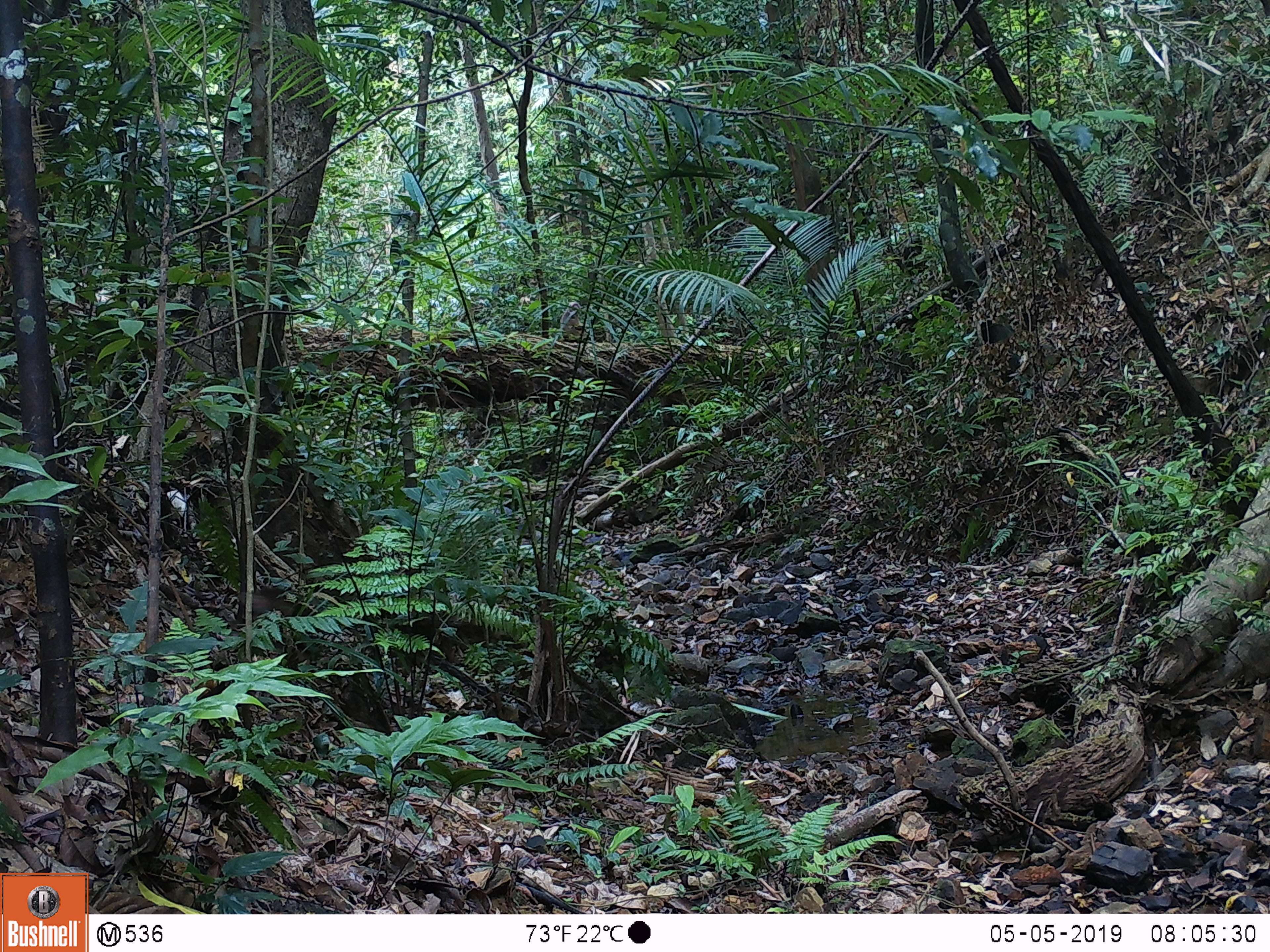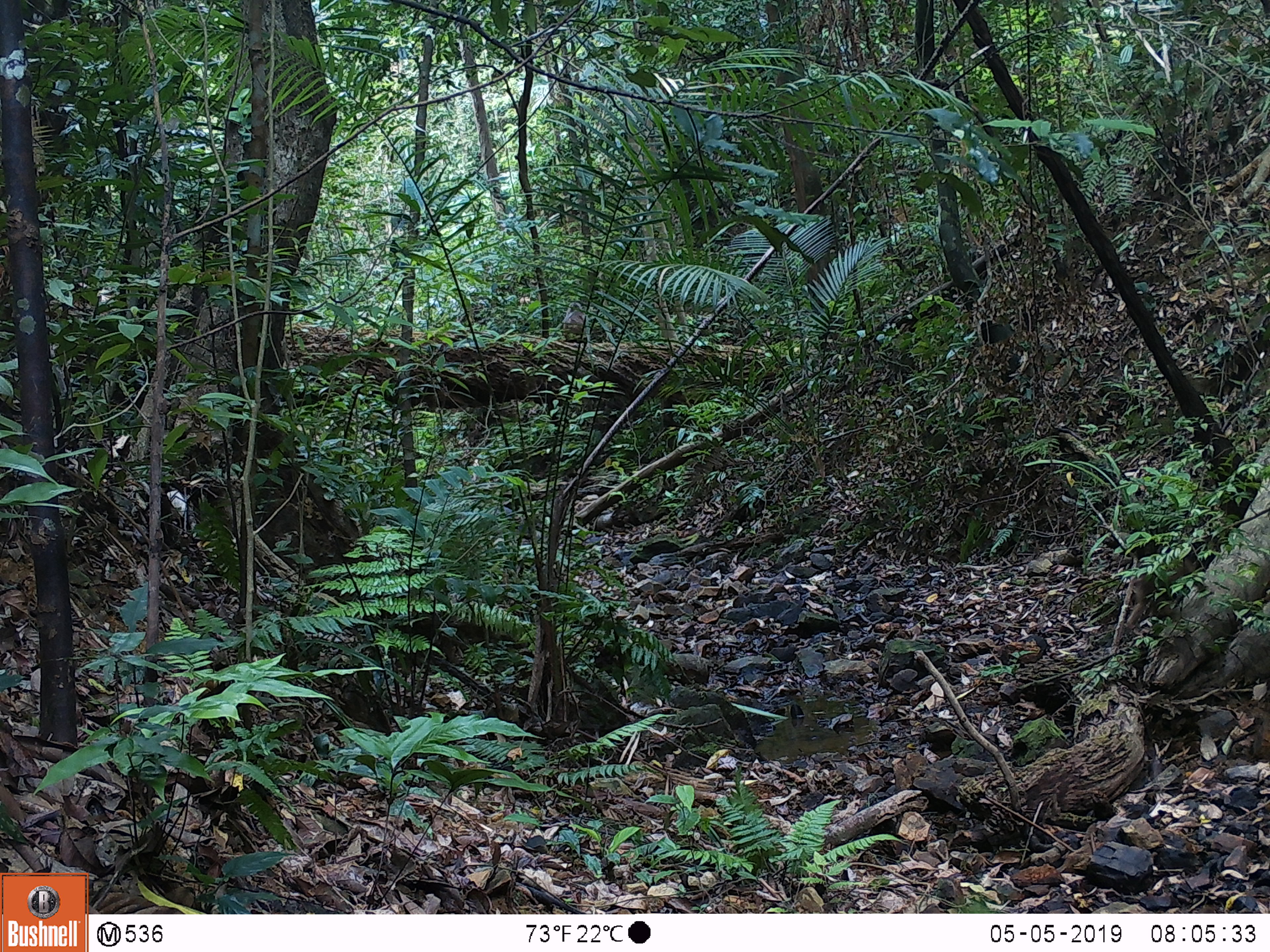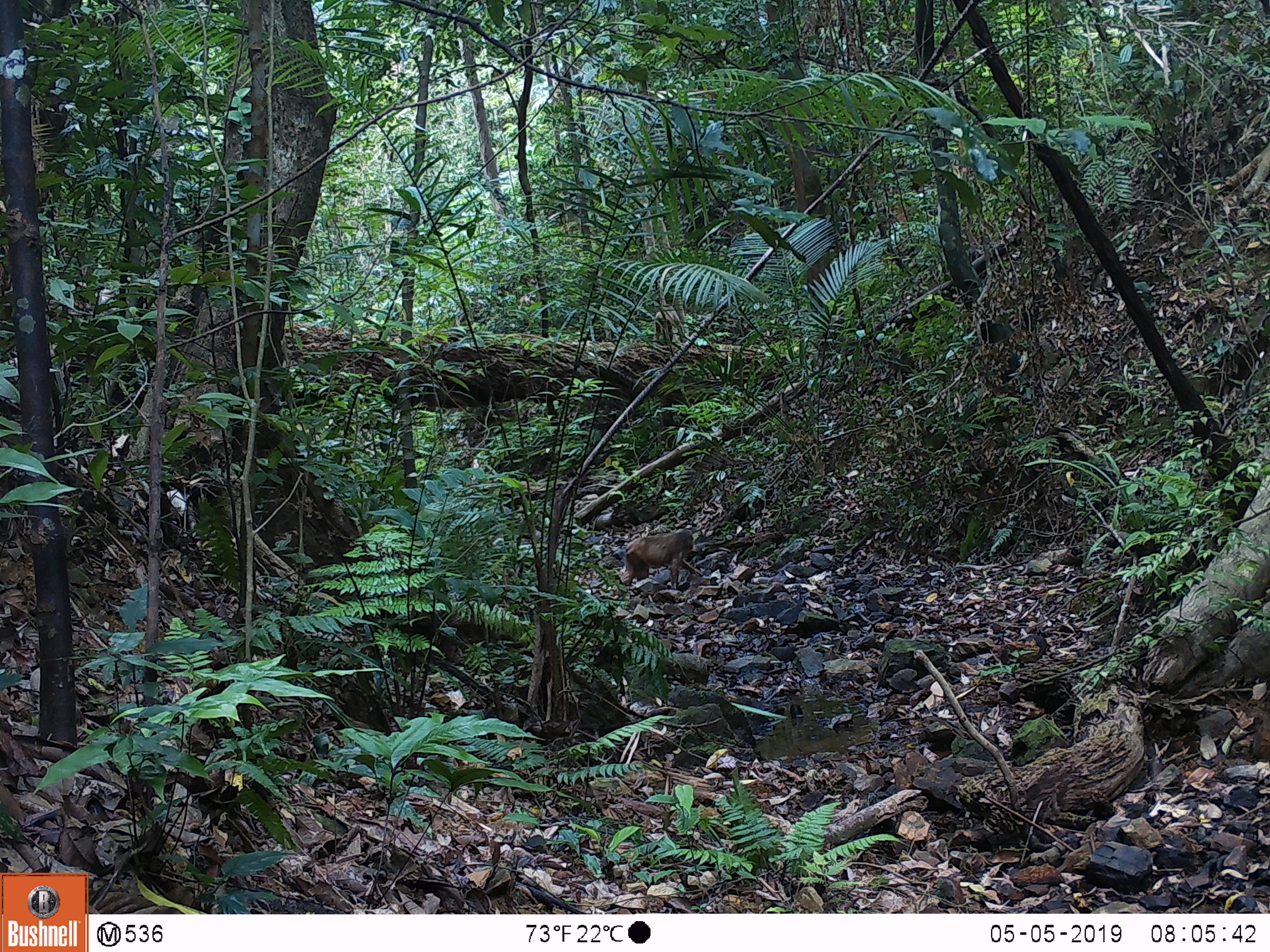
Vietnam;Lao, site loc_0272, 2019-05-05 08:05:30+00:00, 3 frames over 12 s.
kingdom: Animalia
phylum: Chordata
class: Mammalia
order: Primates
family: Cercopithecidae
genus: Macaca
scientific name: Macaca arctoides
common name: stump-tailed macaque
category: stump tailed macaque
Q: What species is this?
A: Stump tailed macaque (stump-tailed macaque) (Macaca arctoides).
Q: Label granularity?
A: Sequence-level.